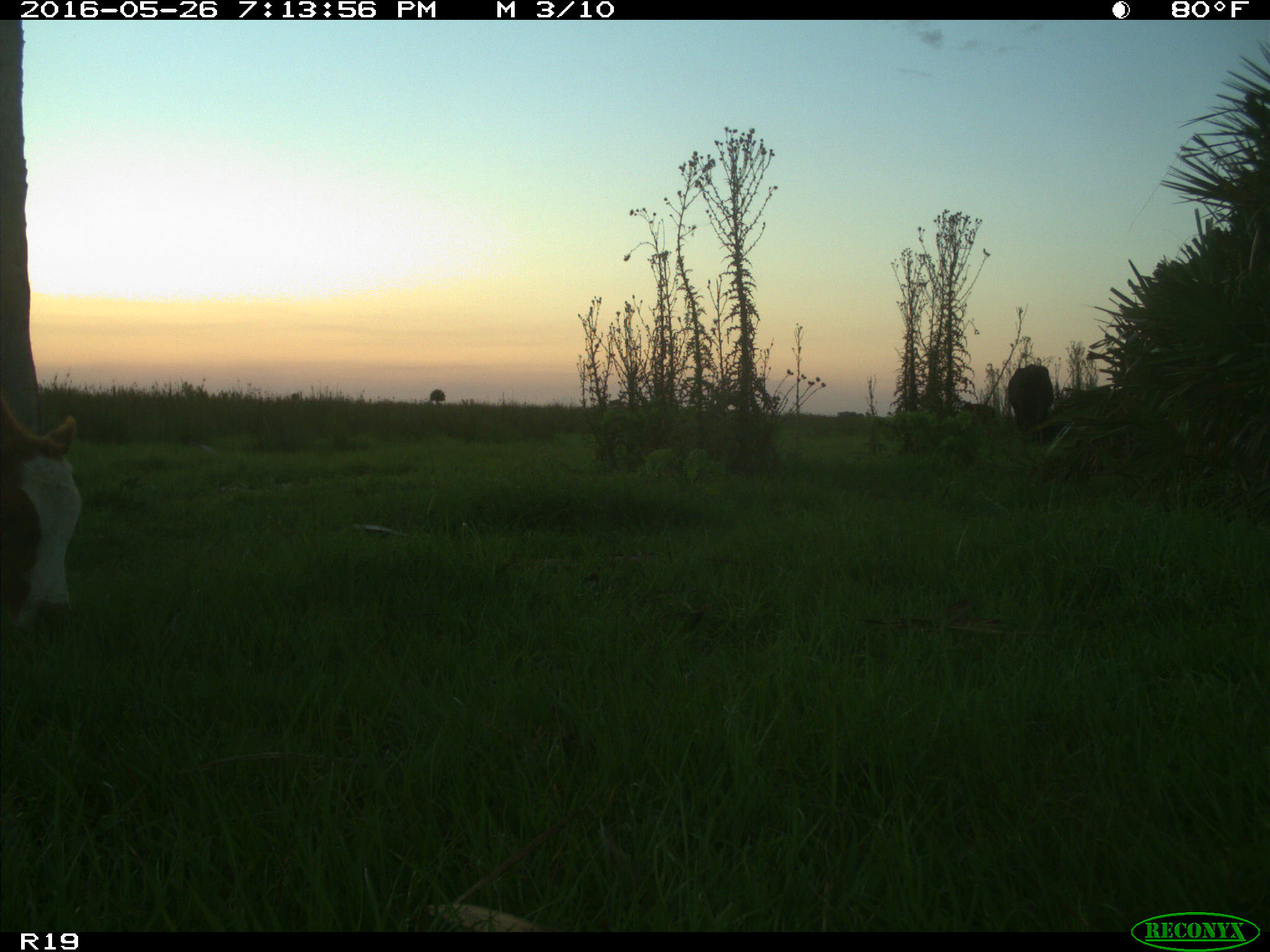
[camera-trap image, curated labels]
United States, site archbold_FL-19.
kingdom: Animalia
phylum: Chordata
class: Mammalia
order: Artiodactyla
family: Bovidae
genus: Bos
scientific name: Bos taurus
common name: domestic cow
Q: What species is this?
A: Bos taurus (domestic cow).